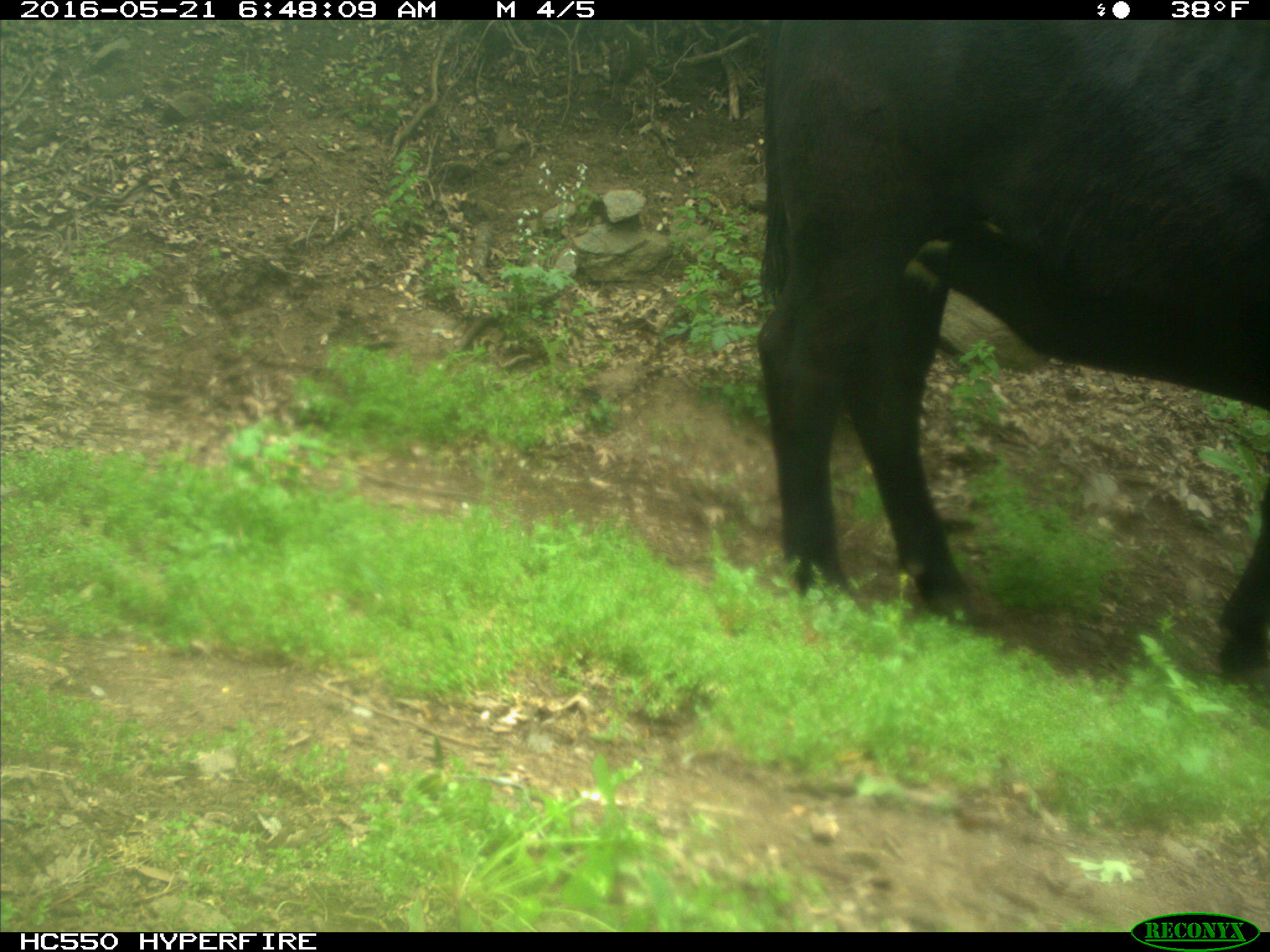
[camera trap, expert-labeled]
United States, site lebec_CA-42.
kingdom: Animalia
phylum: Chordata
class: Mammalia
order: Artiodactyla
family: Bovidae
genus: Bos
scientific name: Bos taurus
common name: domestic cow